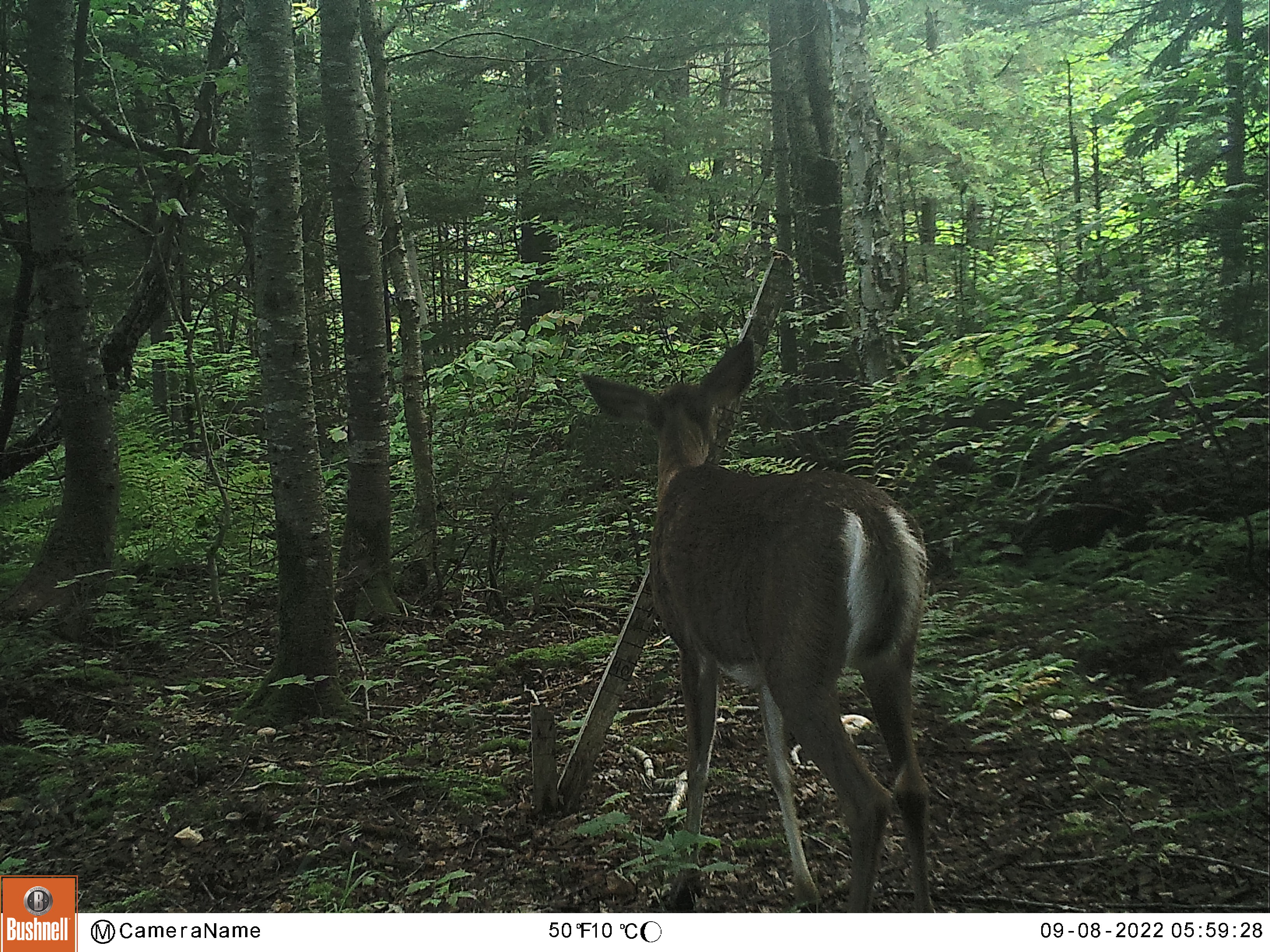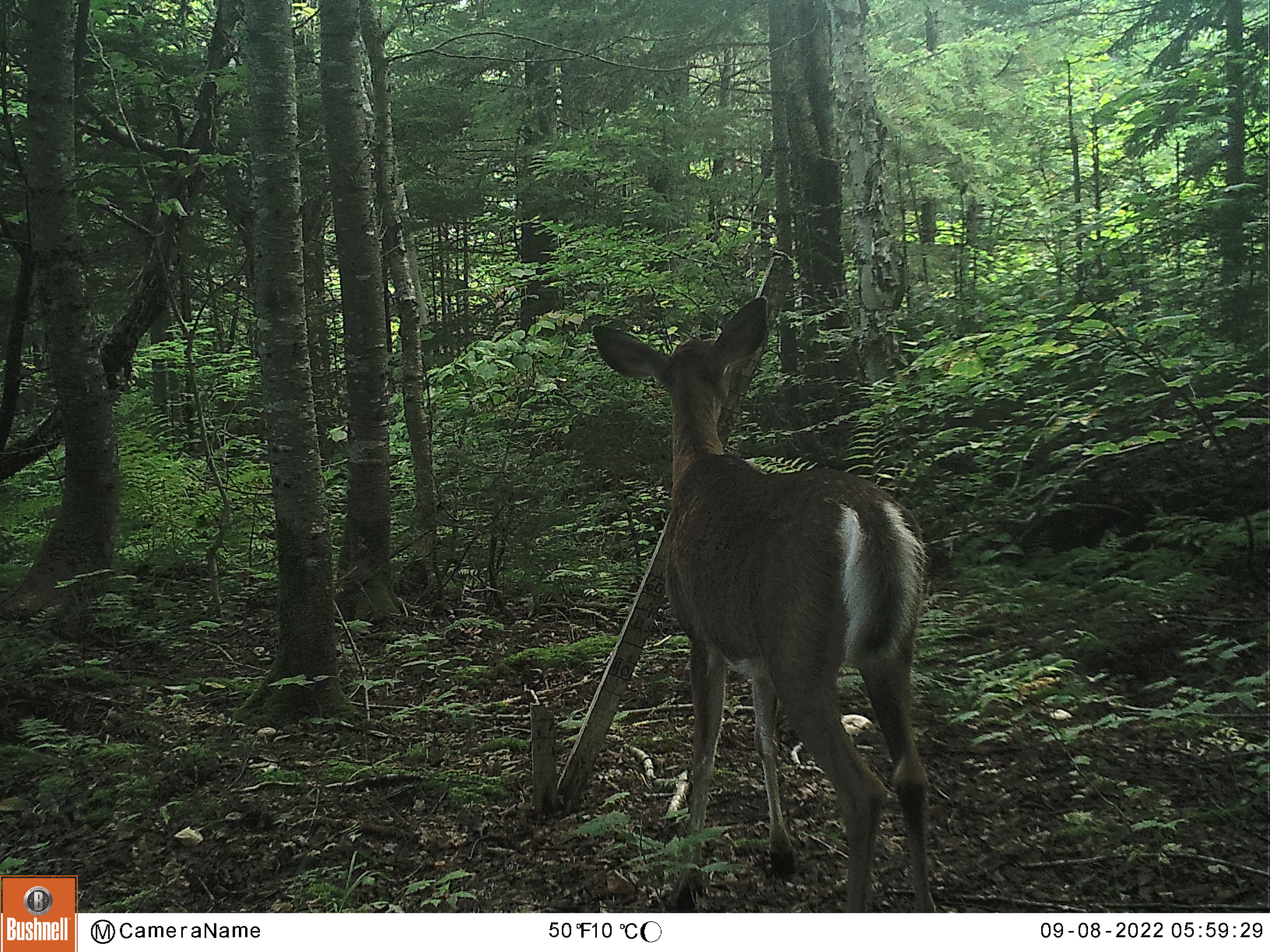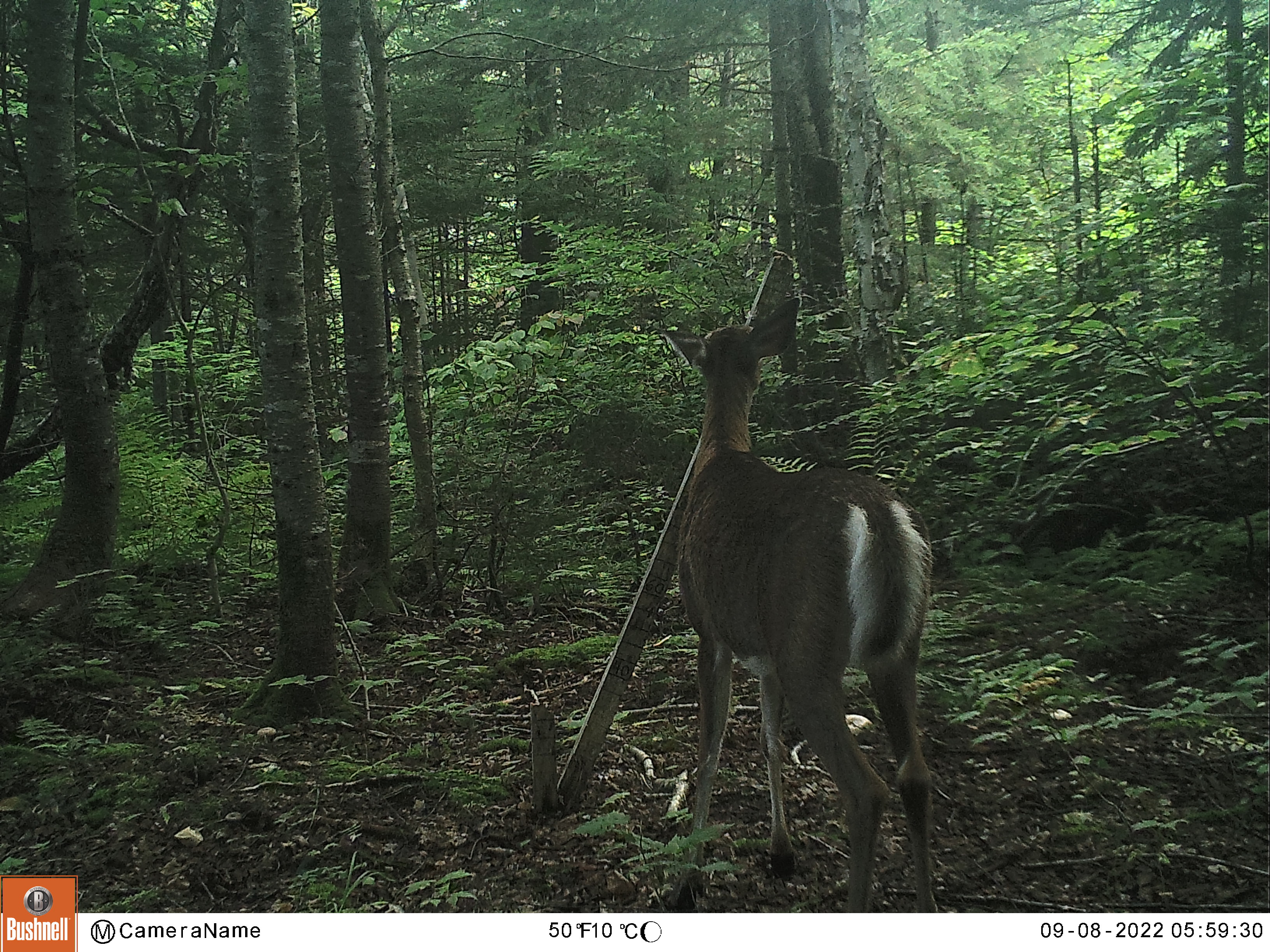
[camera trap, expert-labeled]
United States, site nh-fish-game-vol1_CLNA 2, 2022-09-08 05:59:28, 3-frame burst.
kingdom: Animalia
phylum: Chordata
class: Mammalia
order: Artiodactyla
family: Cervidae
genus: Odocoileus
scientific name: Odocoileus virginianus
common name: white-tailed deer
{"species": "white-tailed deer (Odocoileus virginianus)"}